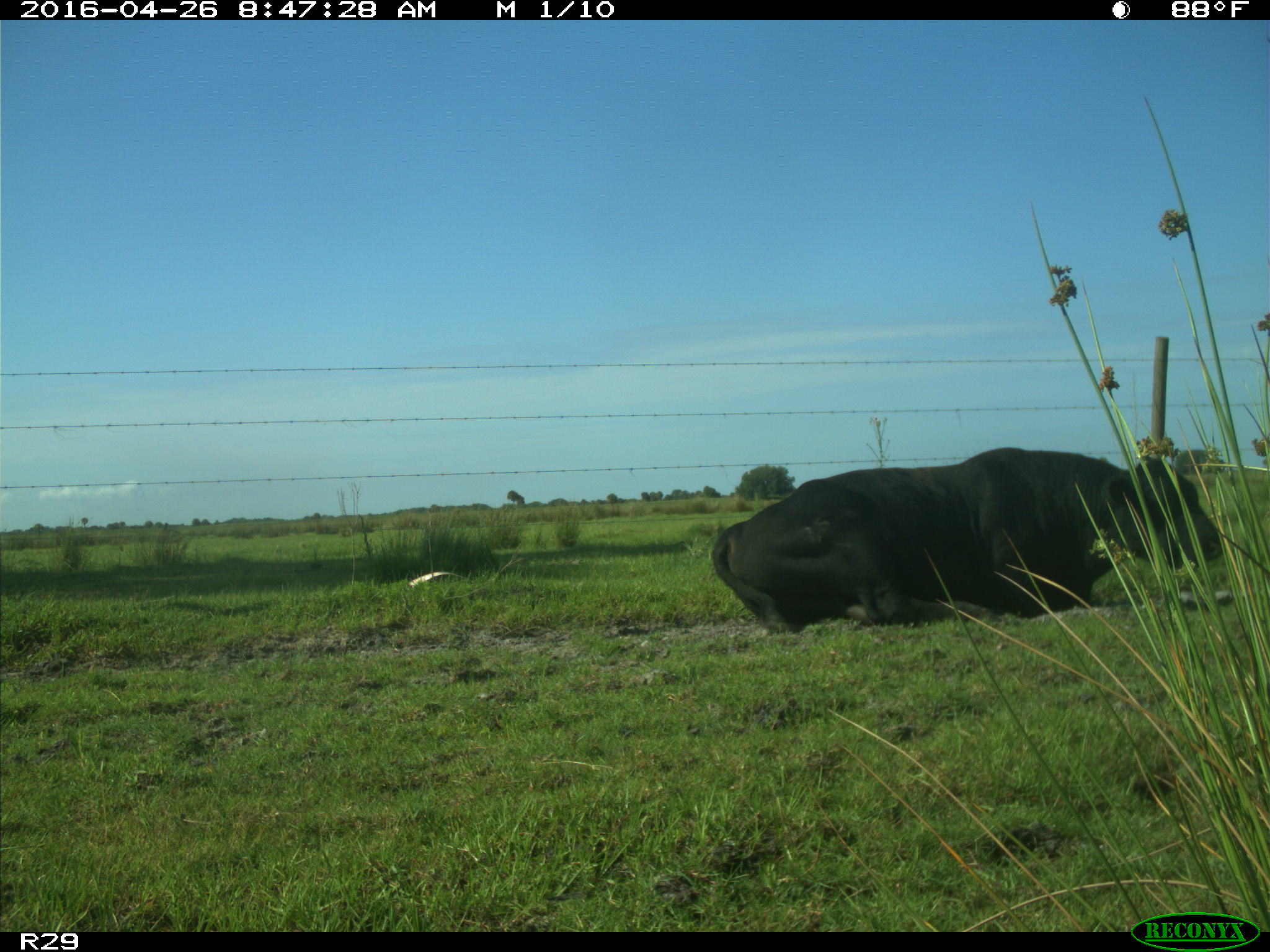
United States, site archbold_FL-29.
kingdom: Animalia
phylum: Chordata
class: Mammalia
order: Artiodactyla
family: Bovidae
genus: Bos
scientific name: Bos taurus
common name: domestic cow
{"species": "Bos taurus (domestic cow)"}